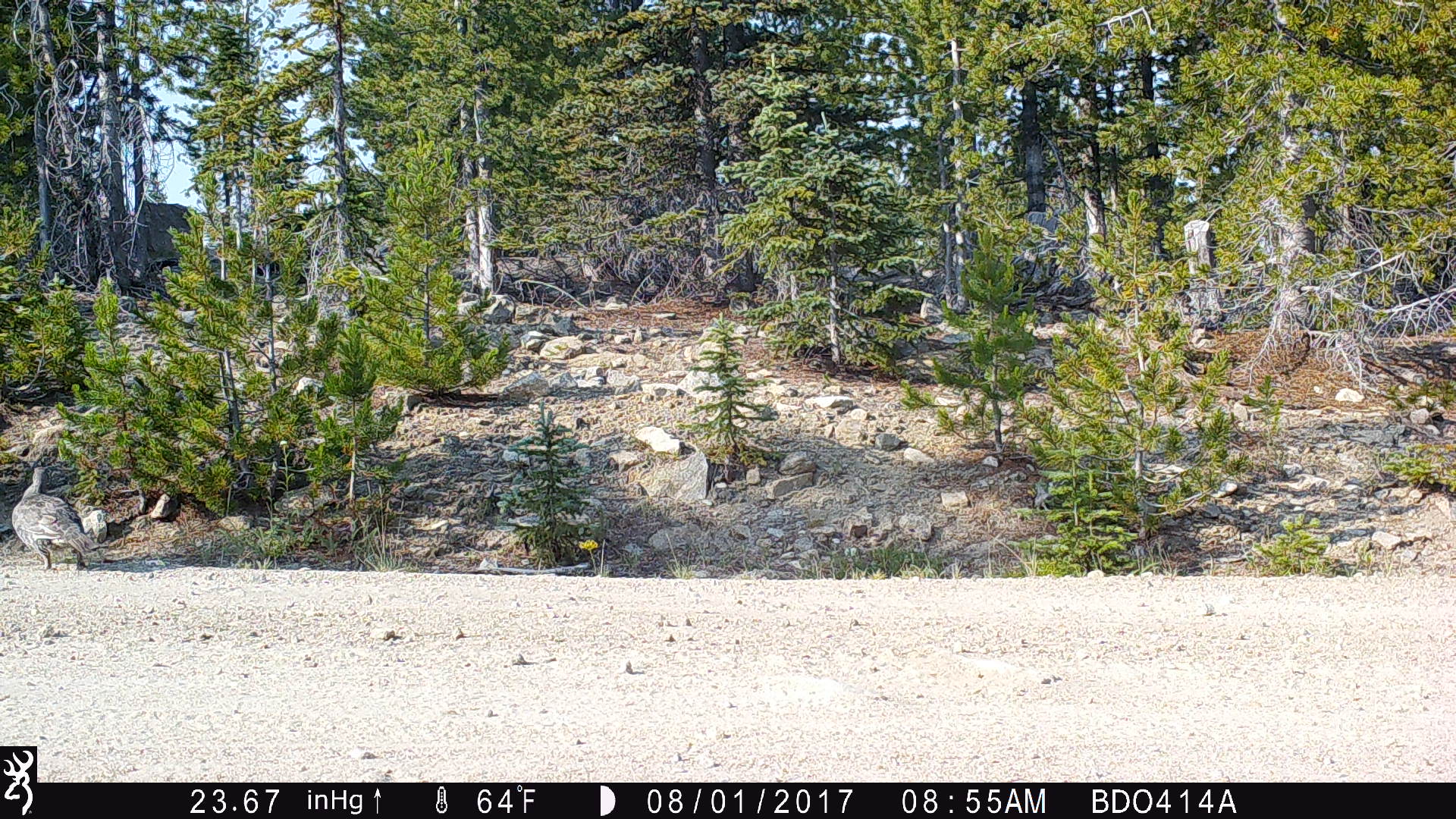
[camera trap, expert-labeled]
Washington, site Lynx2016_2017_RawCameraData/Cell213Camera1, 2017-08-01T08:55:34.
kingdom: Animalia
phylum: Chordata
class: Aves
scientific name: Aves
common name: birds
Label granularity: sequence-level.